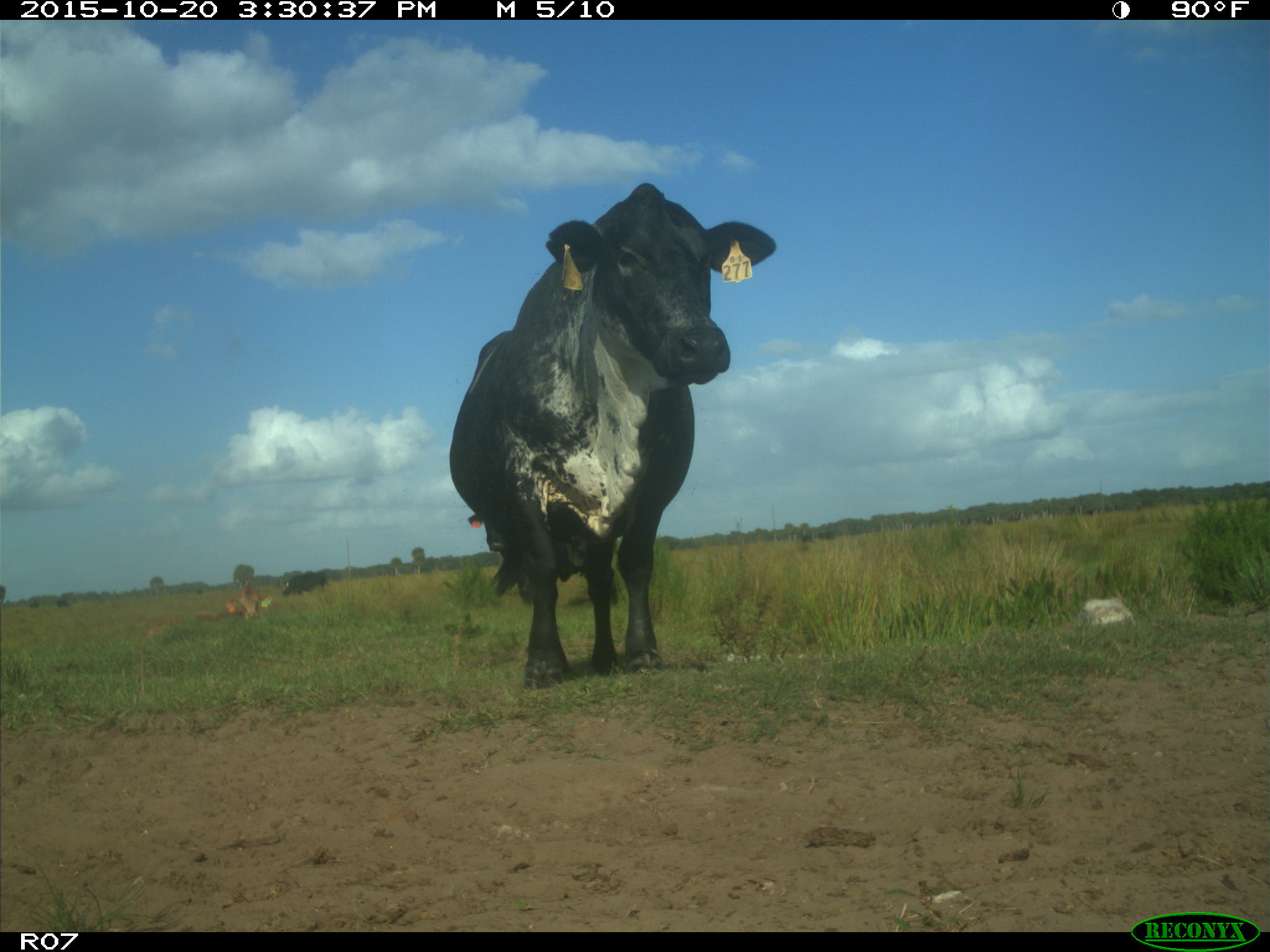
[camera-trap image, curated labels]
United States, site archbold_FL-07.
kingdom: Animalia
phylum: Chordata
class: Mammalia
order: Artiodactyla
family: Bovidae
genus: Bos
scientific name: Bos taurus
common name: domestic cow